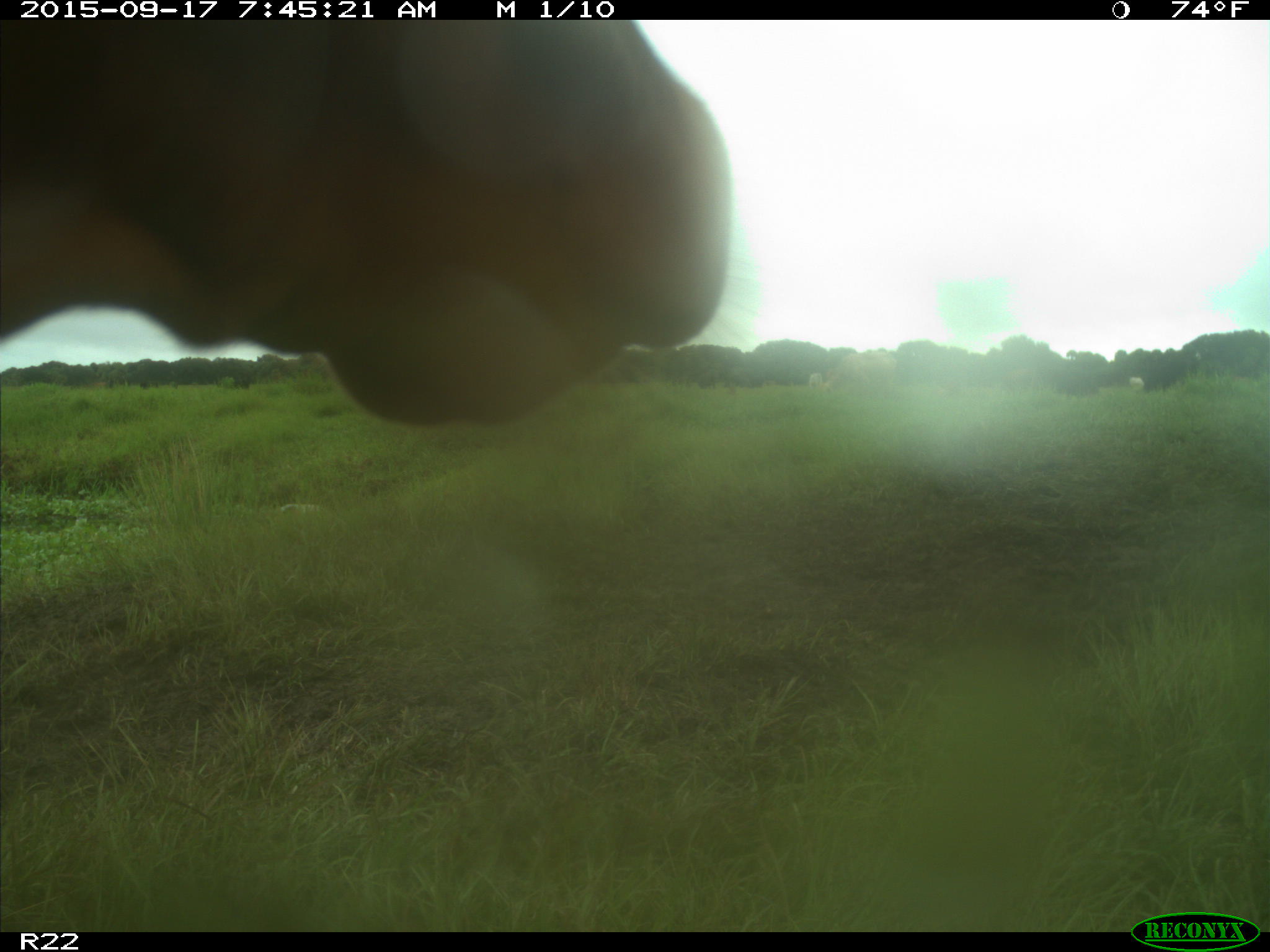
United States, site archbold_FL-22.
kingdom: Animalia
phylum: Chordata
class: Mammalia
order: Artiodactyla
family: Bovidae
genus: Bos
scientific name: Bos taurus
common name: domestic cow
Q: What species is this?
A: Bos taurus (domestic cow).